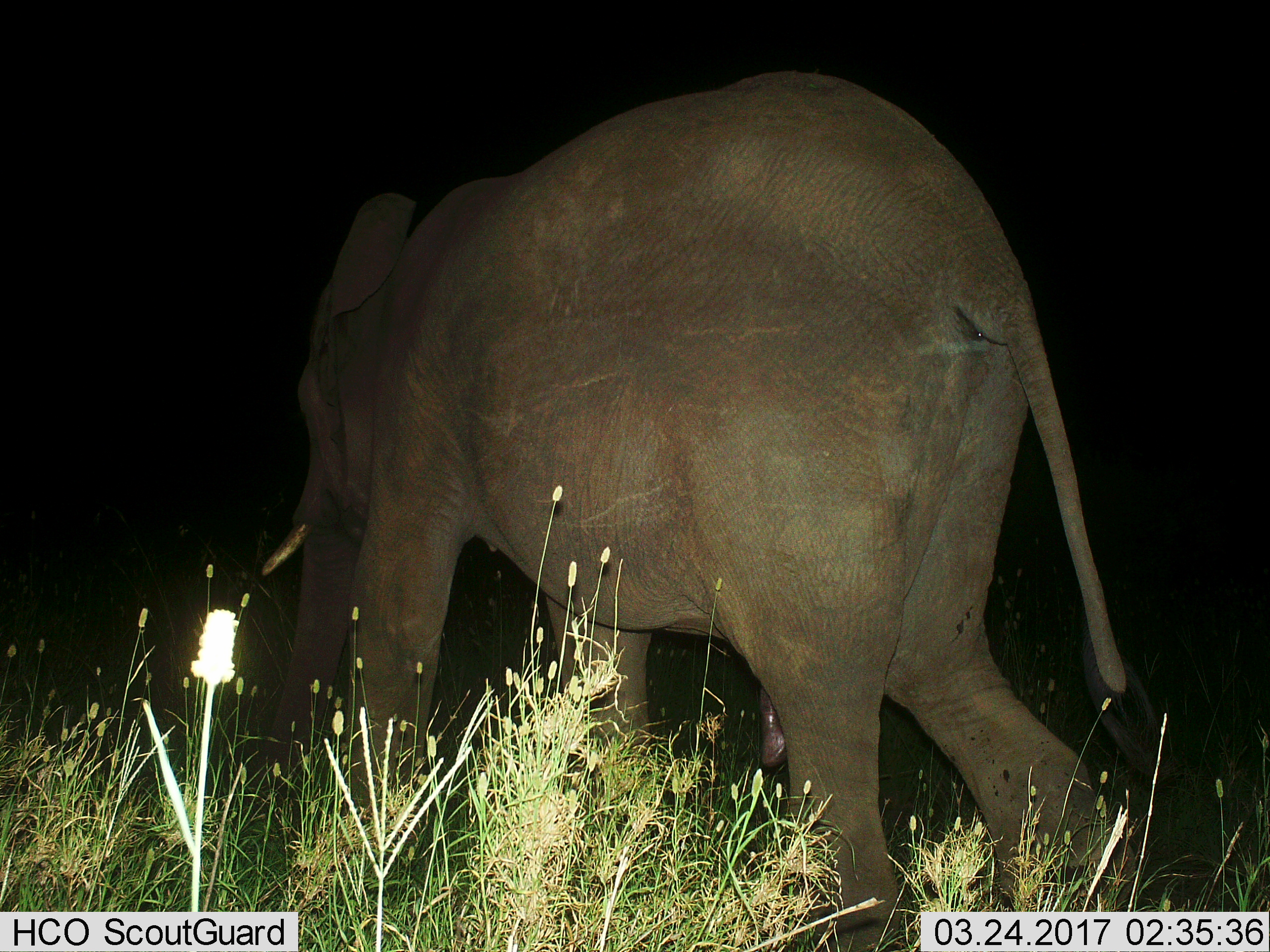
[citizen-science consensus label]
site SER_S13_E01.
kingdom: Animalia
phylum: Chordata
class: Mammalia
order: Proboscidea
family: Elephantidae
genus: Loxodonta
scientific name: Loxodonta africana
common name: african bush elephant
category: elephant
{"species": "elephant (african bush elephant) (Loxodonta africana)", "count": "1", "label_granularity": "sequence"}